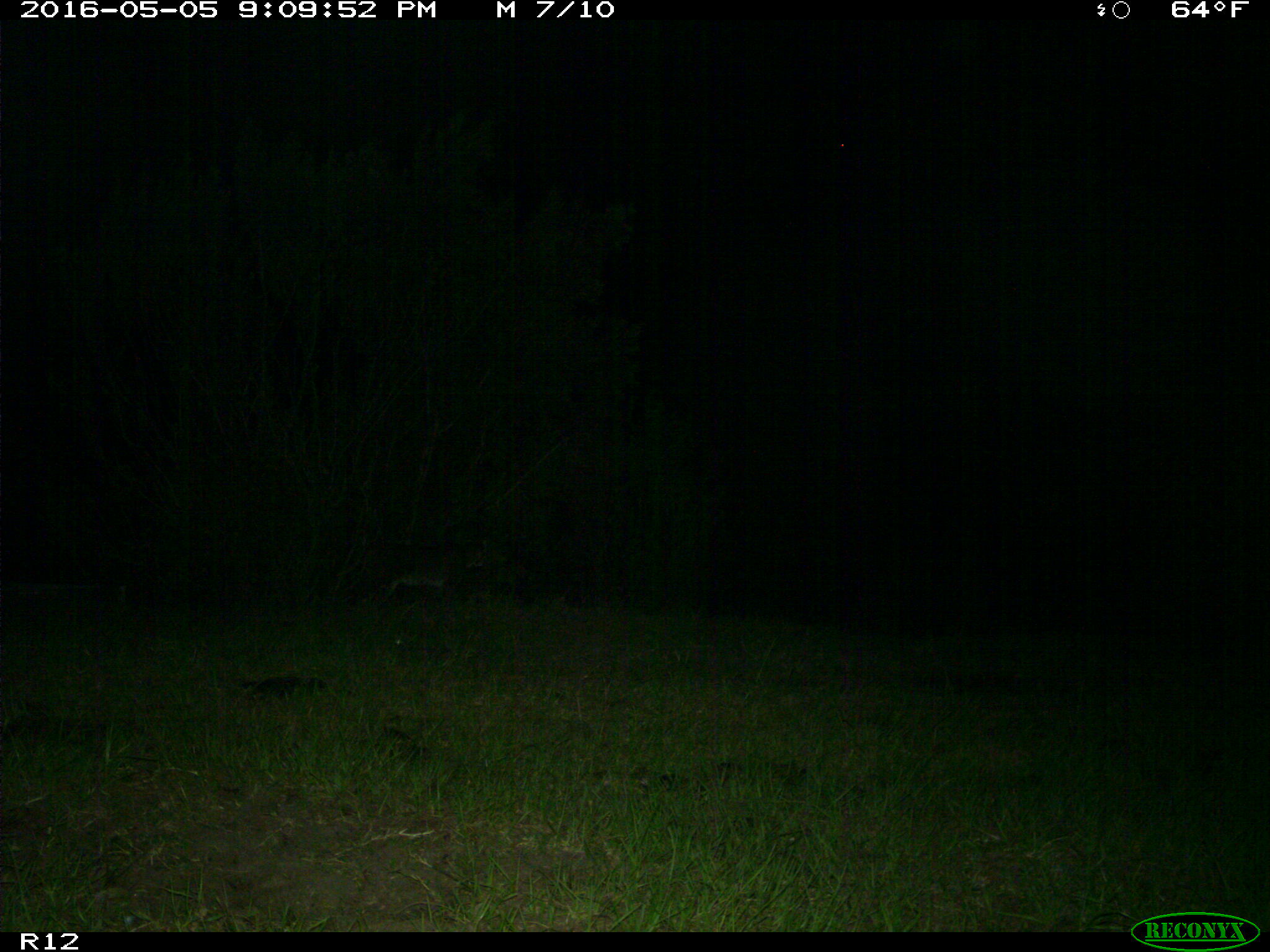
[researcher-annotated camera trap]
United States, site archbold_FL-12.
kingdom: Animalia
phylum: Chordata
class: Mammalia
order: Carnivora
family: Felidae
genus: Lynx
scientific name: Lynx rufus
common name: bobcat